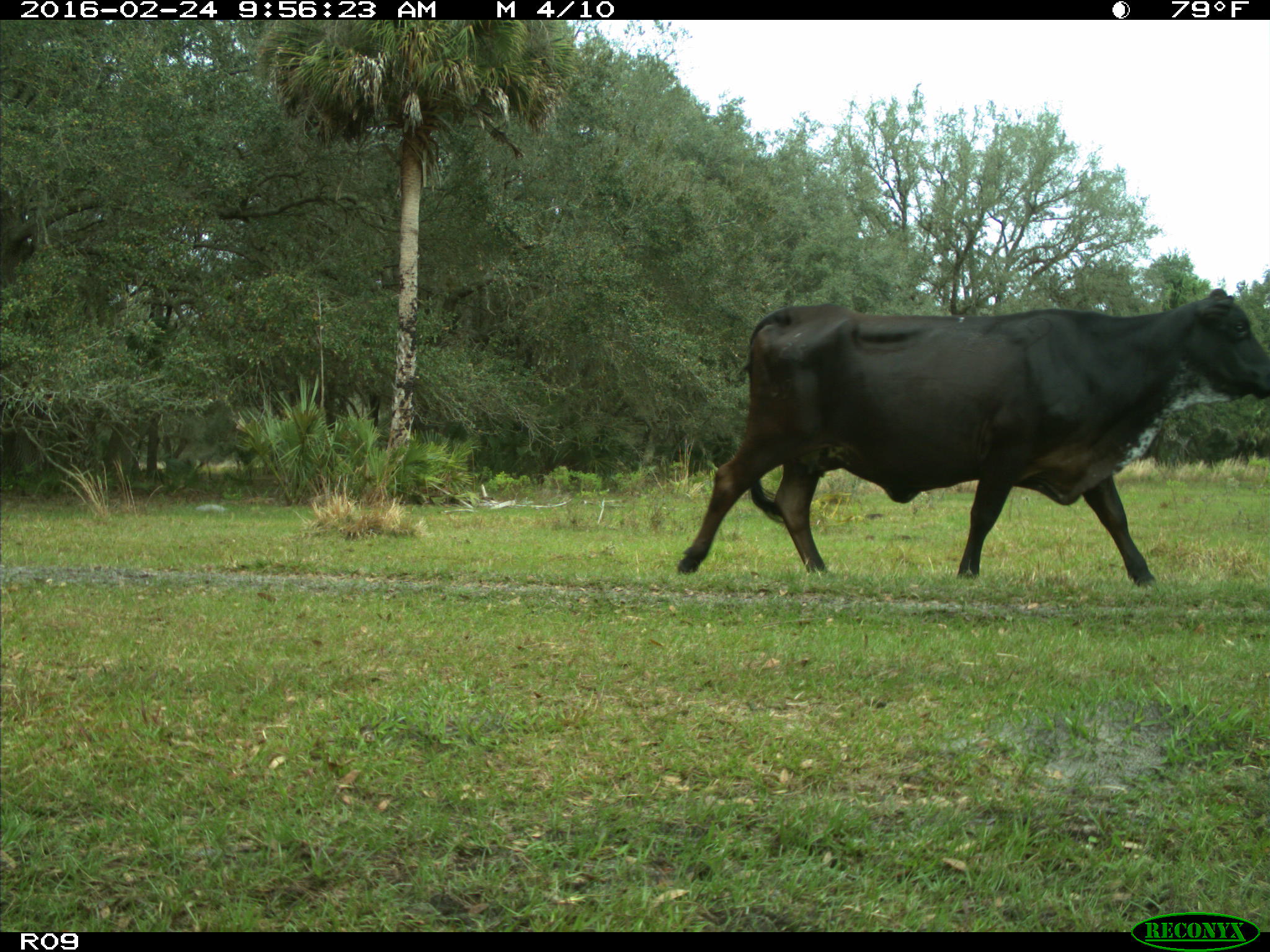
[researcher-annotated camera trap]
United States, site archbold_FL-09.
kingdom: Animalia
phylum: Chordata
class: Mammalia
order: Artiodactyla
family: Bovidae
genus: Bos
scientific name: Bos taurus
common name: domestic cow